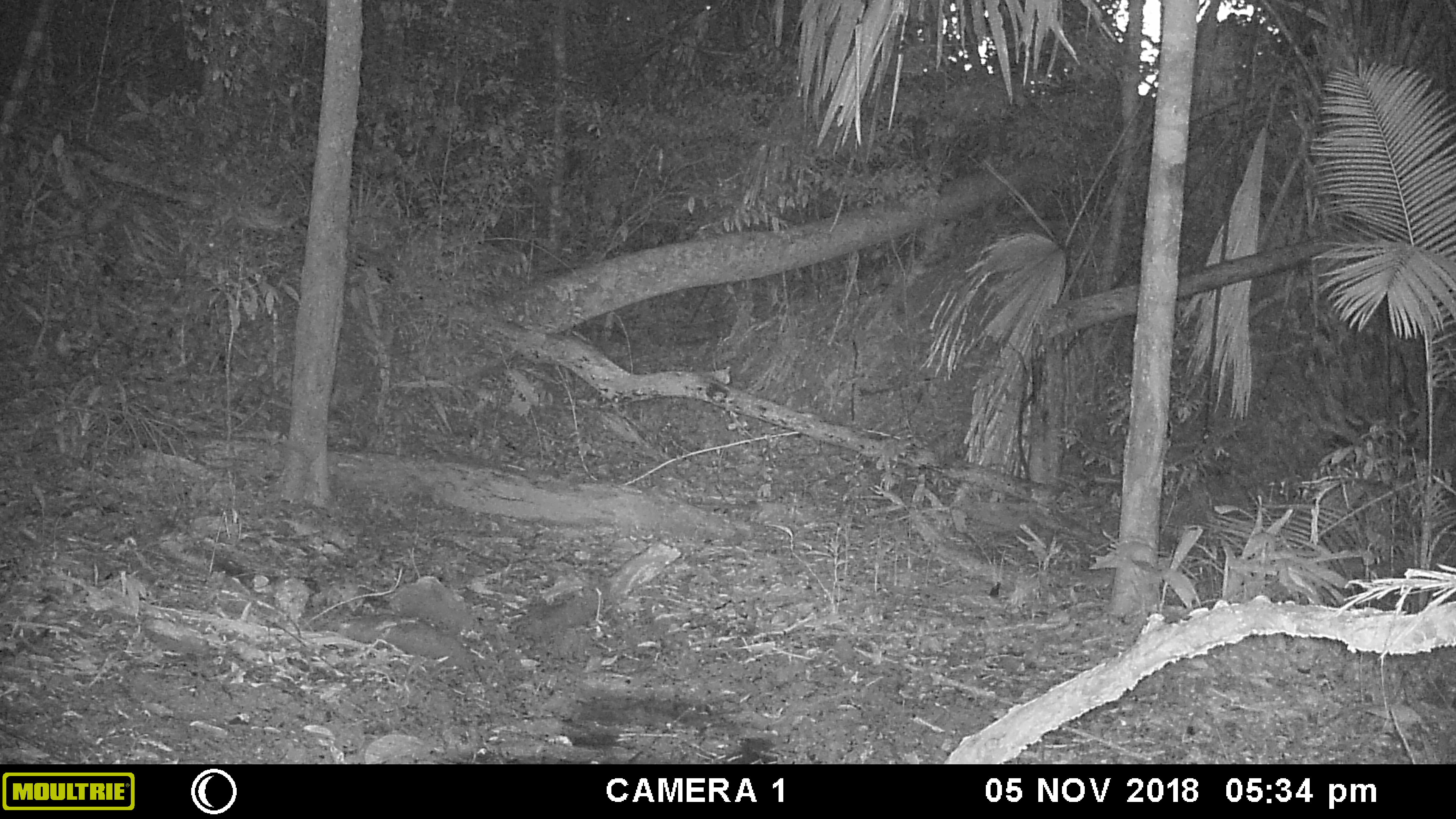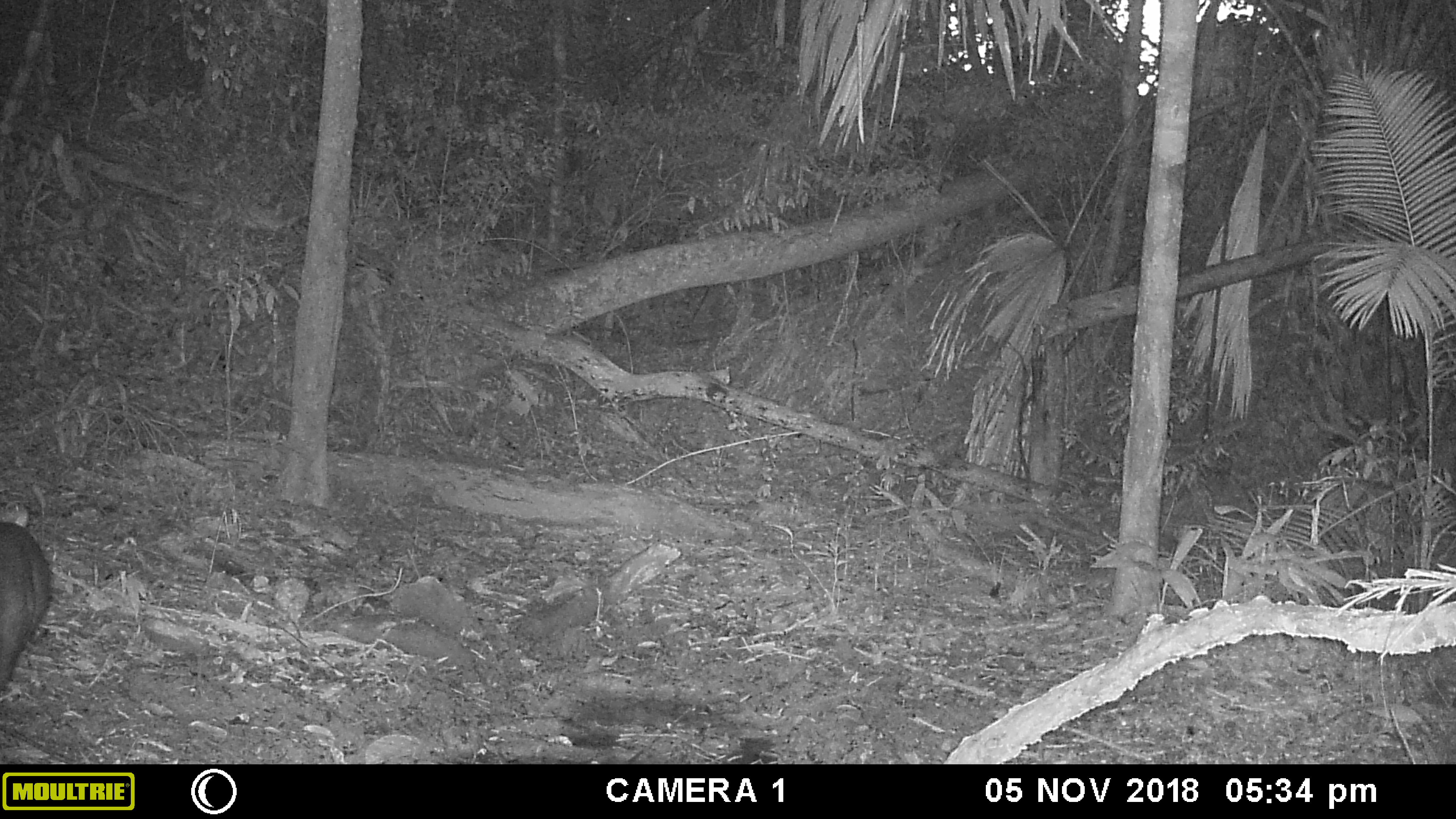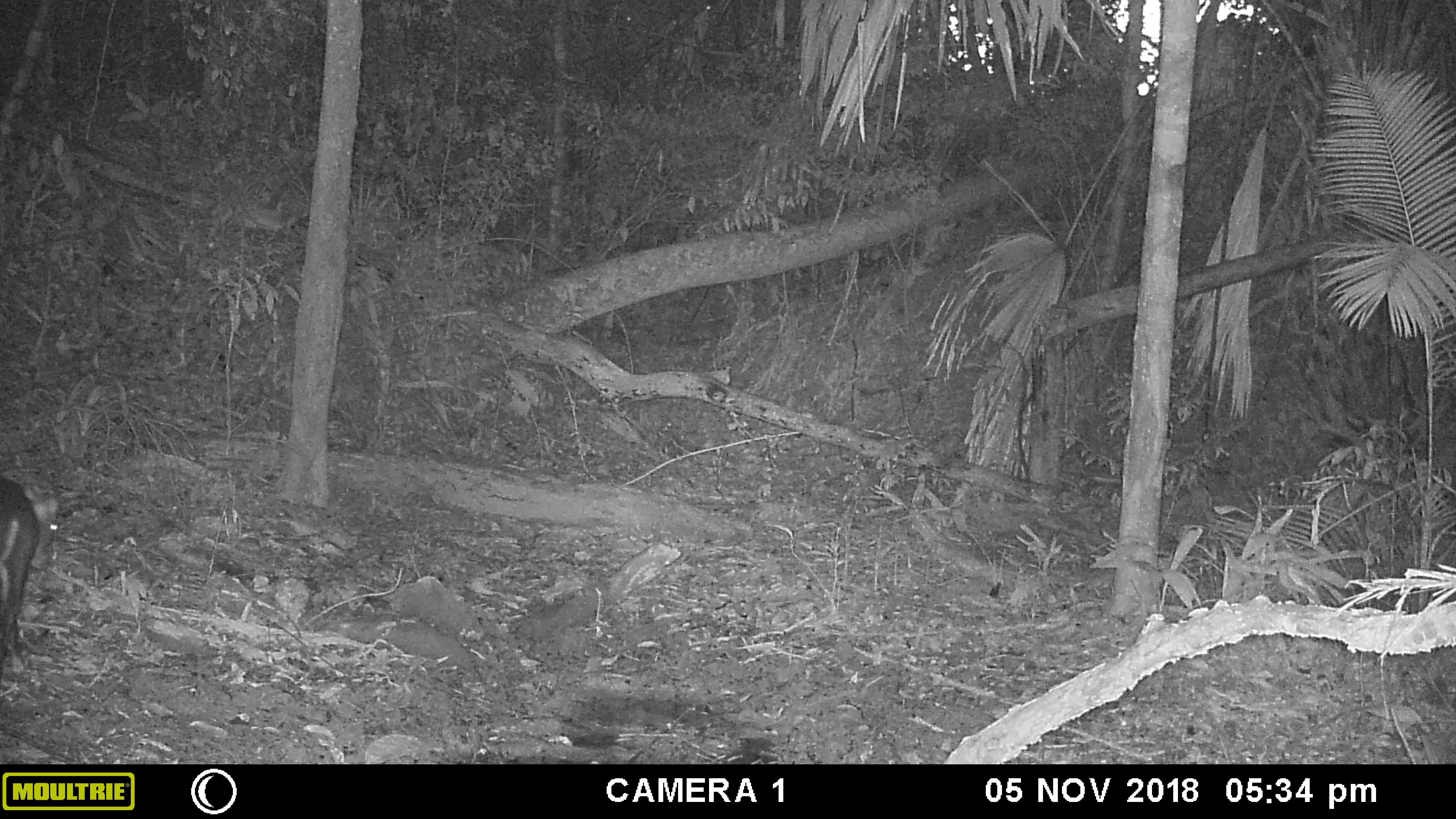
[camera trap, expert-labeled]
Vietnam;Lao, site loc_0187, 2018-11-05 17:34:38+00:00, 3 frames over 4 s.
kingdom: Animalia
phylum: Chordata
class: Mammalia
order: Artiodactyla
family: Cervidae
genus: Muntiacus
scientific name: Muntiacus rooseveltorum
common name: roosevelt's muntjac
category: roosevelts muntjac group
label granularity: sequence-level